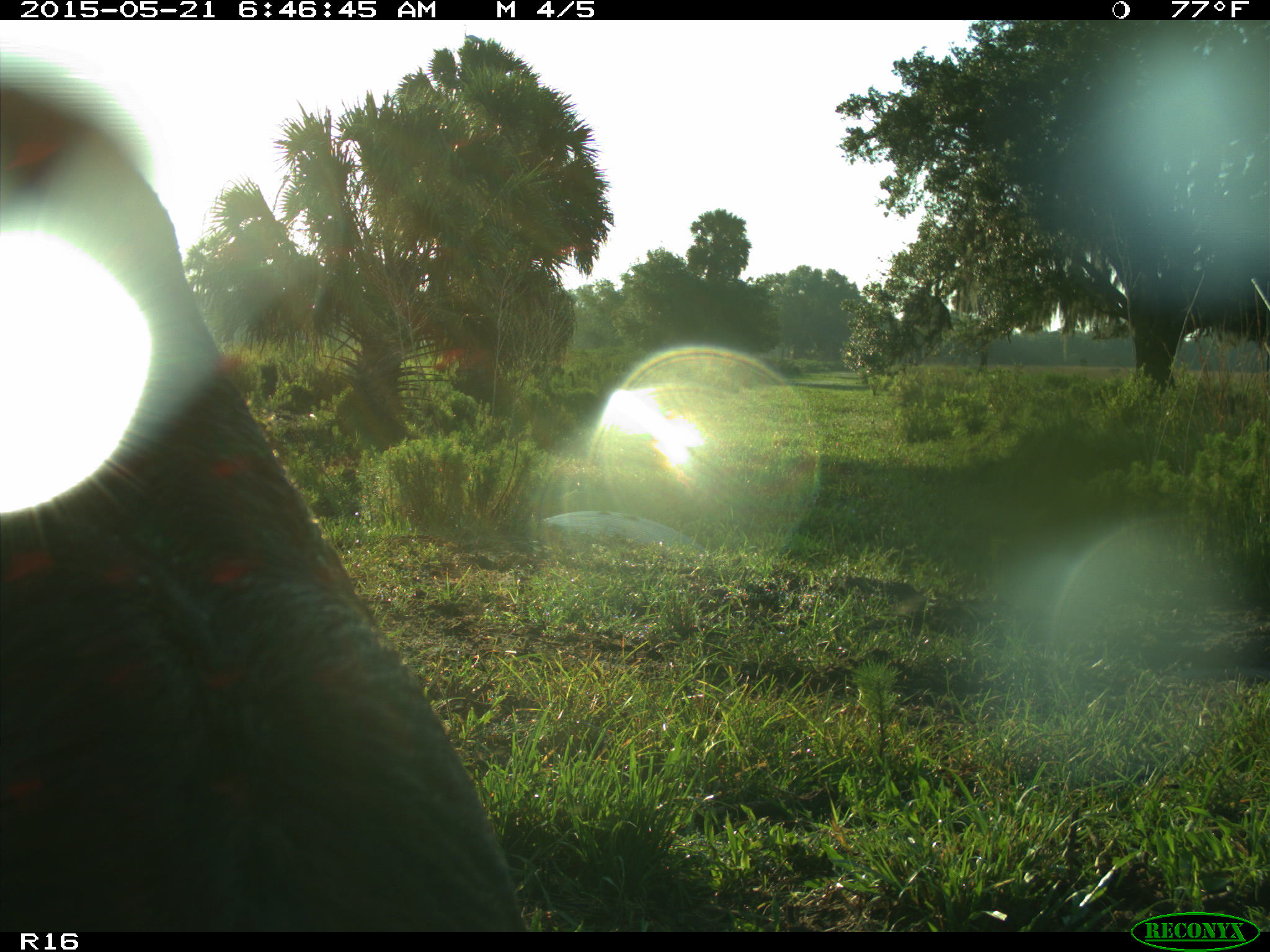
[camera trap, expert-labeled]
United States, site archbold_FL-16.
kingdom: Animalia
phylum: Chordata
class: Mammalia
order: Artiodactyla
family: Bovidae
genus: Bos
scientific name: Bos taurus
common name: domestic cow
Bos taurus (domestic cow).